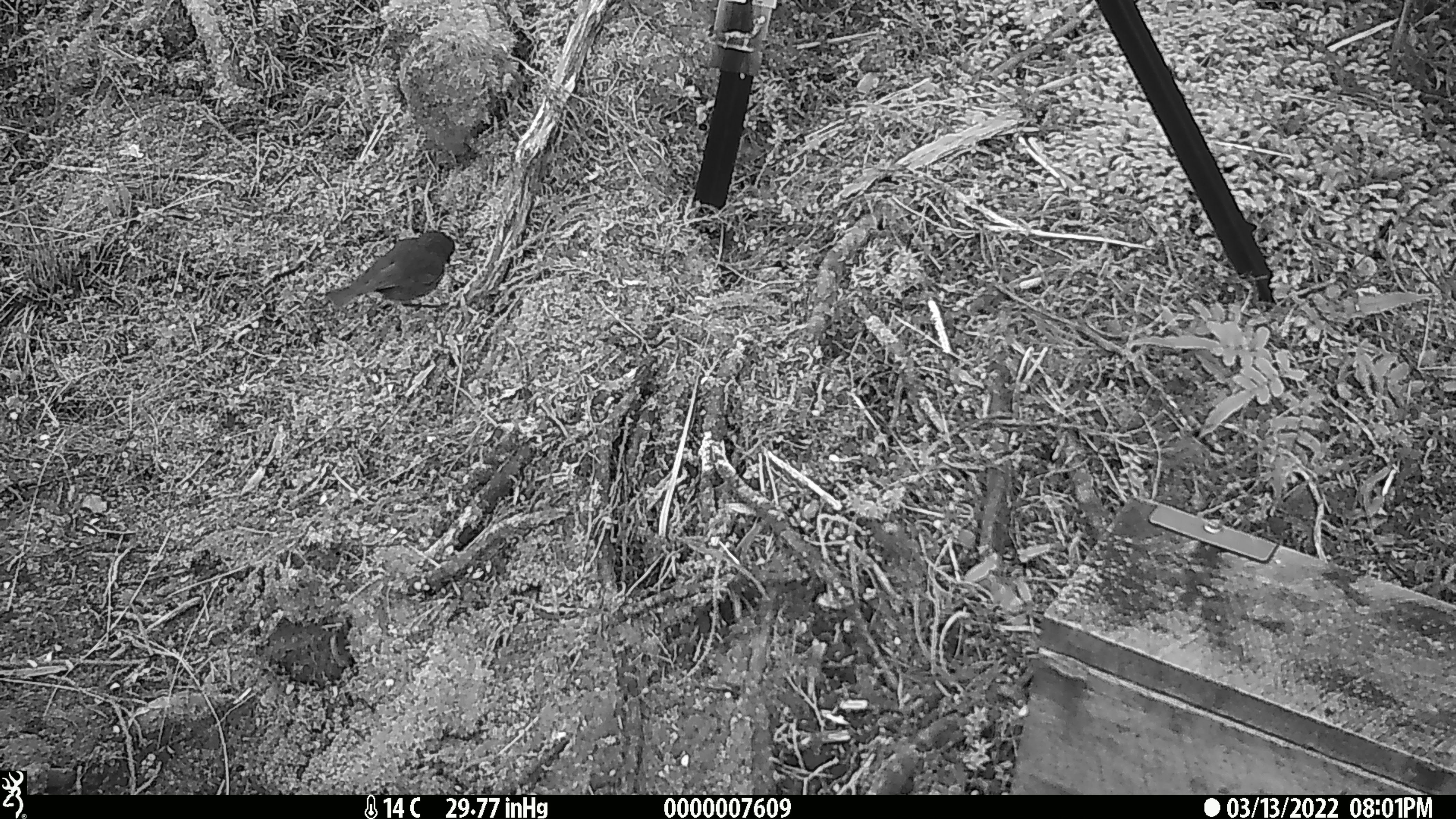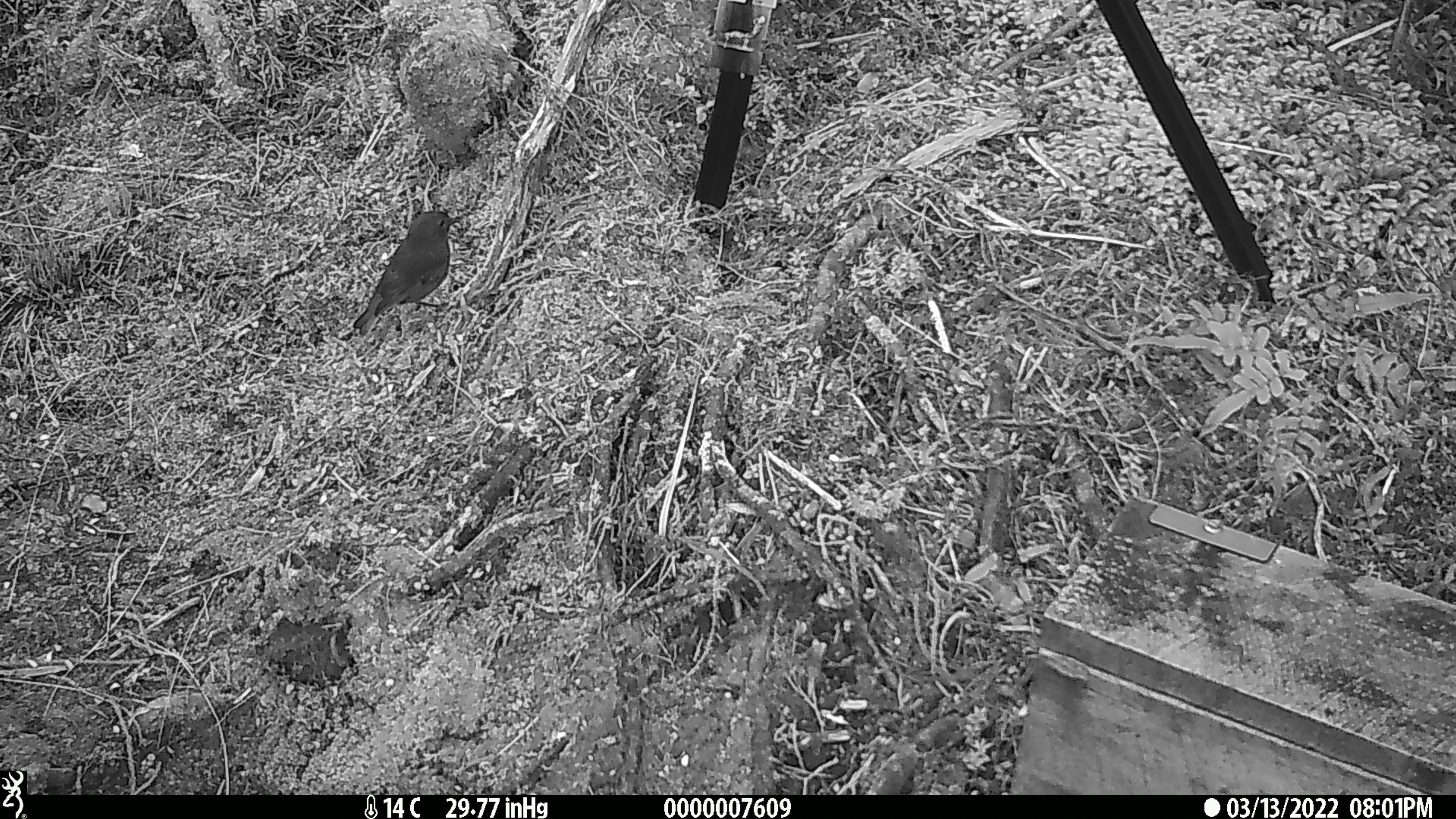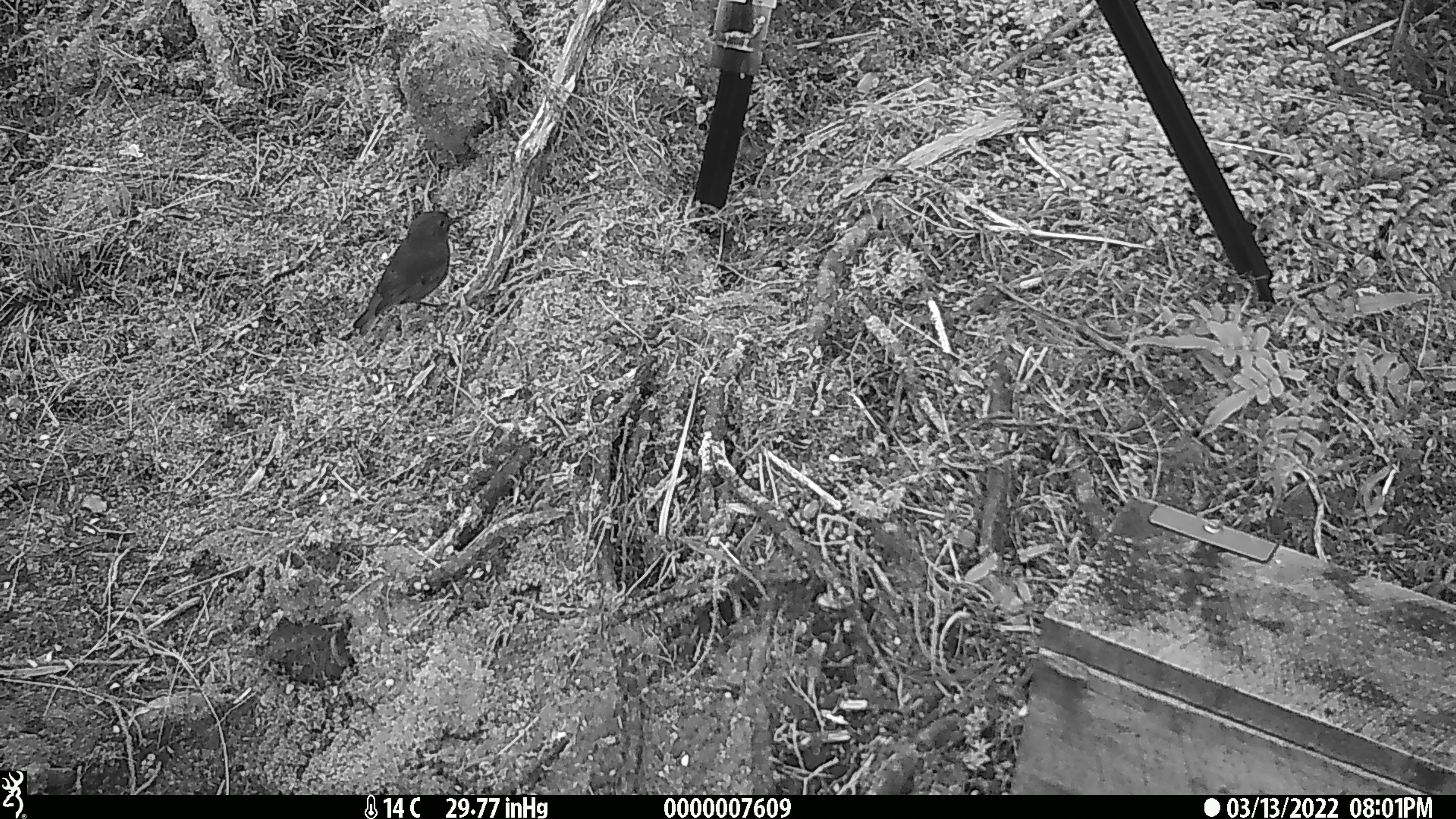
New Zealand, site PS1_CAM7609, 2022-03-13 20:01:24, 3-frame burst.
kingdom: Animalia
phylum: Chordata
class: Aves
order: Passeriformes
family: Petroicidae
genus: Petroica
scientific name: Petroica australis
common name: new zealand robin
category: robin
Robin (new zealand robin) (Petroica australis).